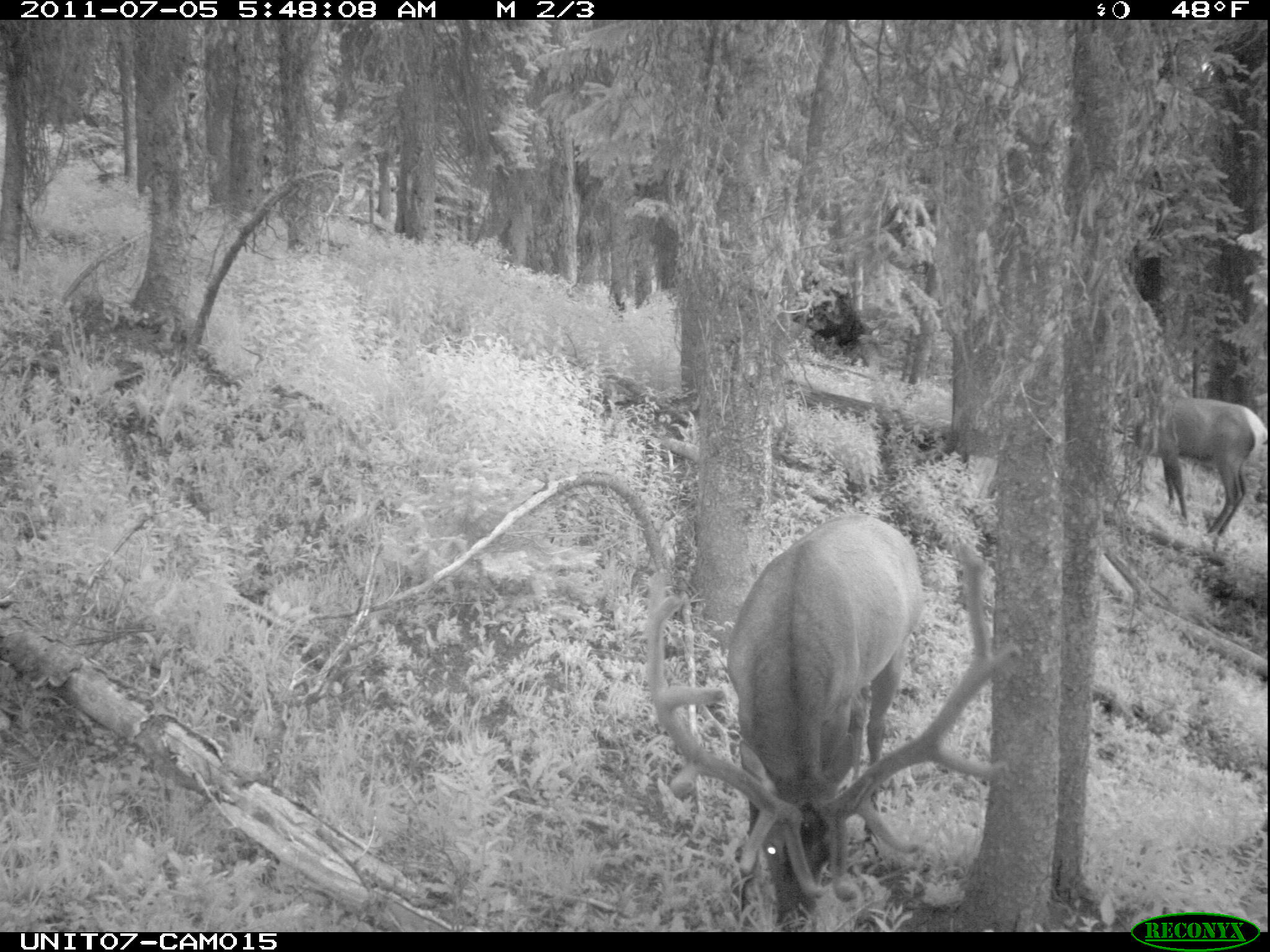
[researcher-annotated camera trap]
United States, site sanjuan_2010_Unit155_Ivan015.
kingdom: Animalia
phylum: Chordata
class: Mammalia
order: Artiodactyla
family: Cervidae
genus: Cervus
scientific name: Cervus elaphus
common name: red deer